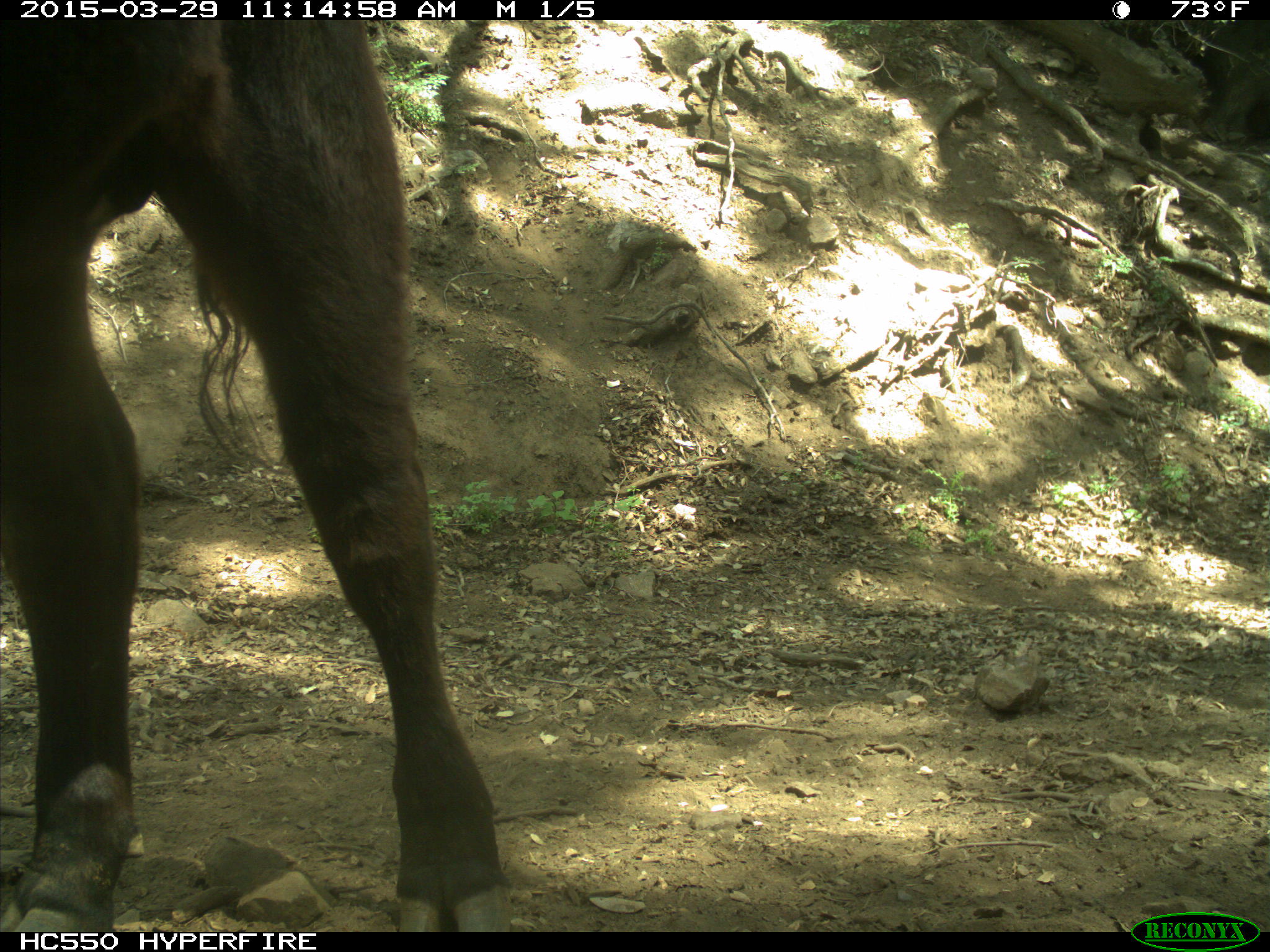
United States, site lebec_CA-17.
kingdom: Animalia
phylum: Chordata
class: Mammalia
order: Artiodactyla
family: Bovidae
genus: Bos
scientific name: Bos taurus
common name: domestic cow